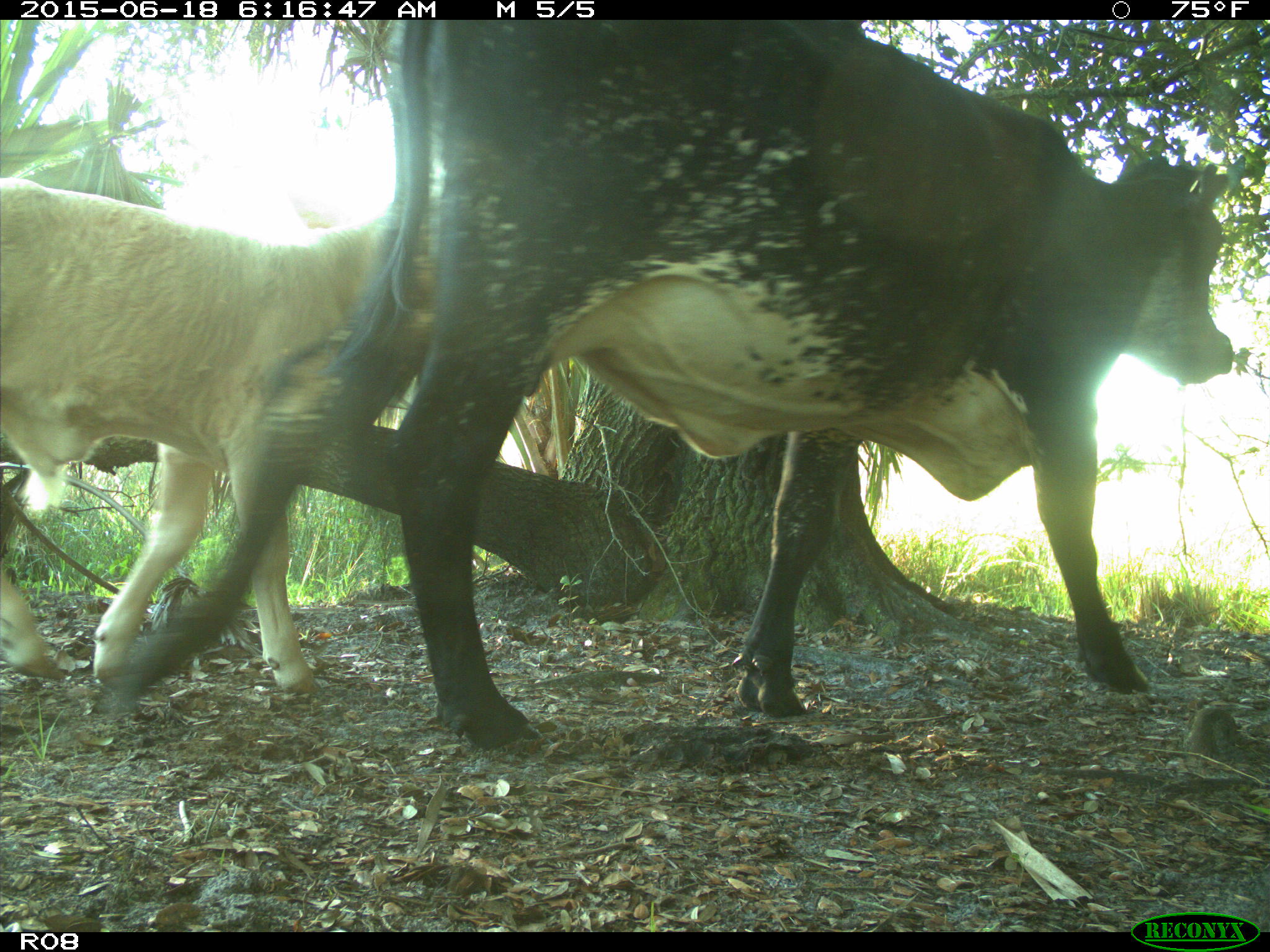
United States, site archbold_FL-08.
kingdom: Animalia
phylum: Chordata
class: Mammalia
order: Artiodactyla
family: Bovidae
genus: Bos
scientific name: Bos taurus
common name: domestic cow